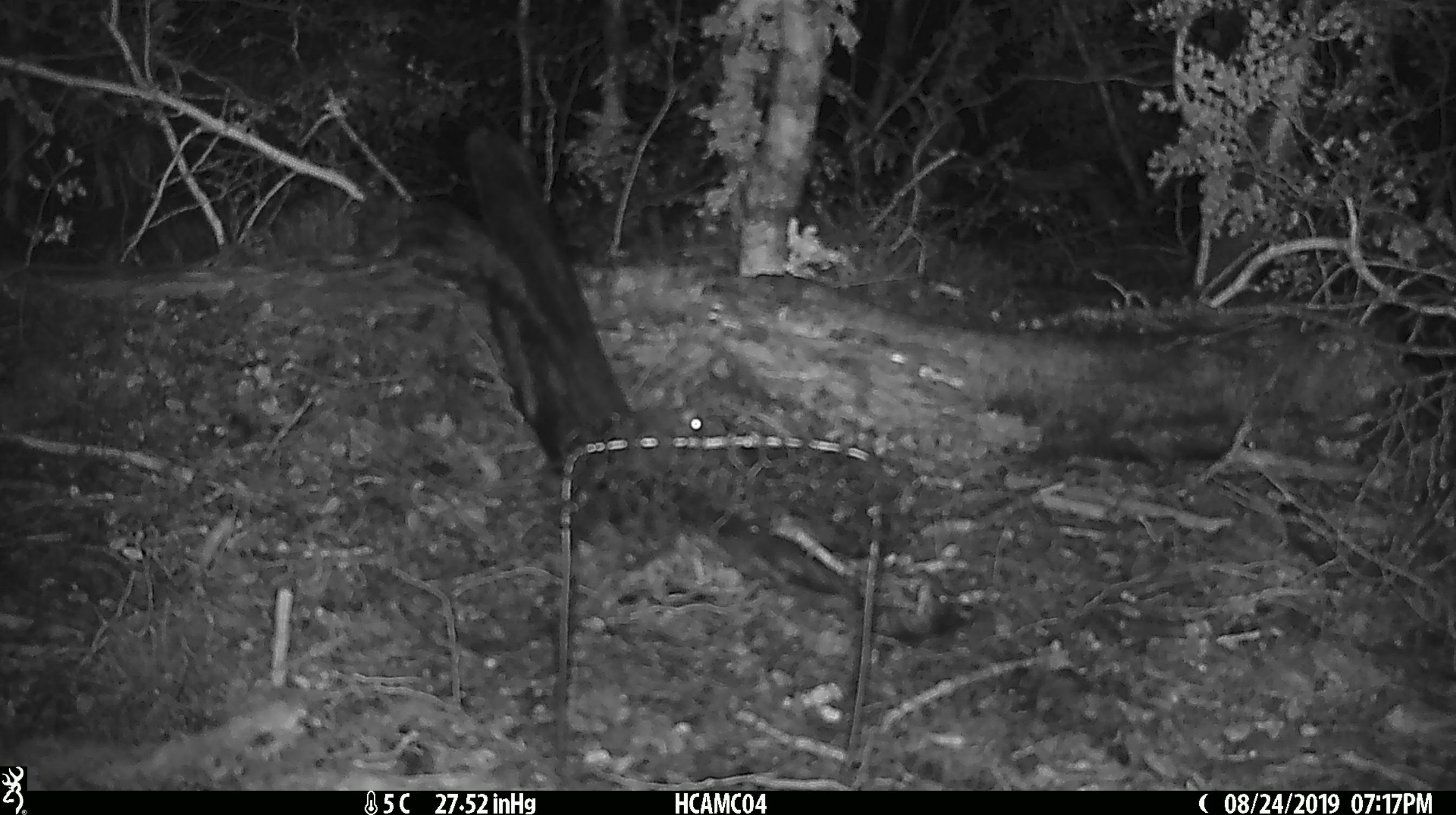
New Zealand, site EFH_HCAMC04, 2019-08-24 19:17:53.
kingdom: Animalia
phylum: Chordata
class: Mammalia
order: Rodentia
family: Muridae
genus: Mus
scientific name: Mus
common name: mouse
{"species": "mouse (Mus)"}